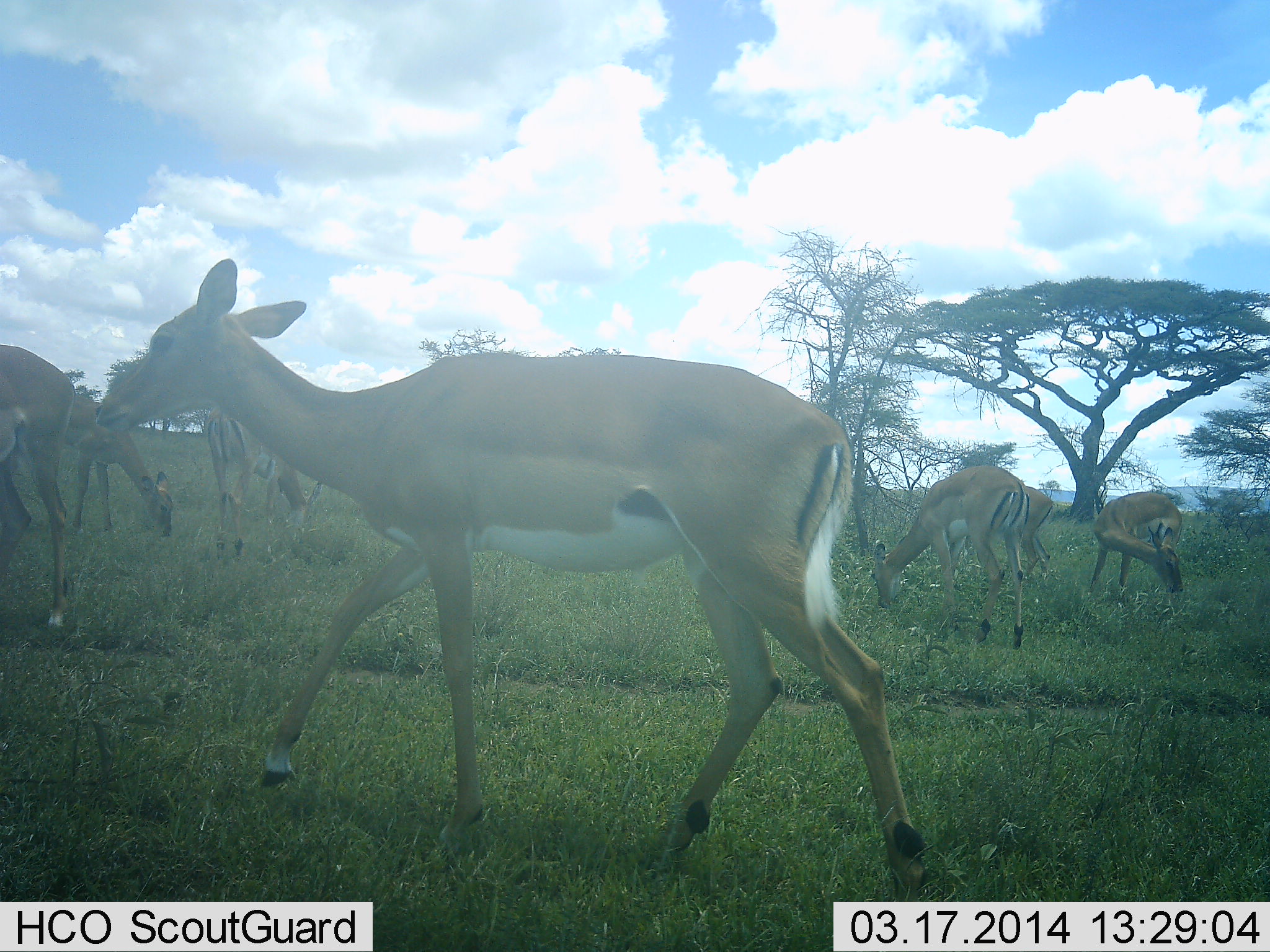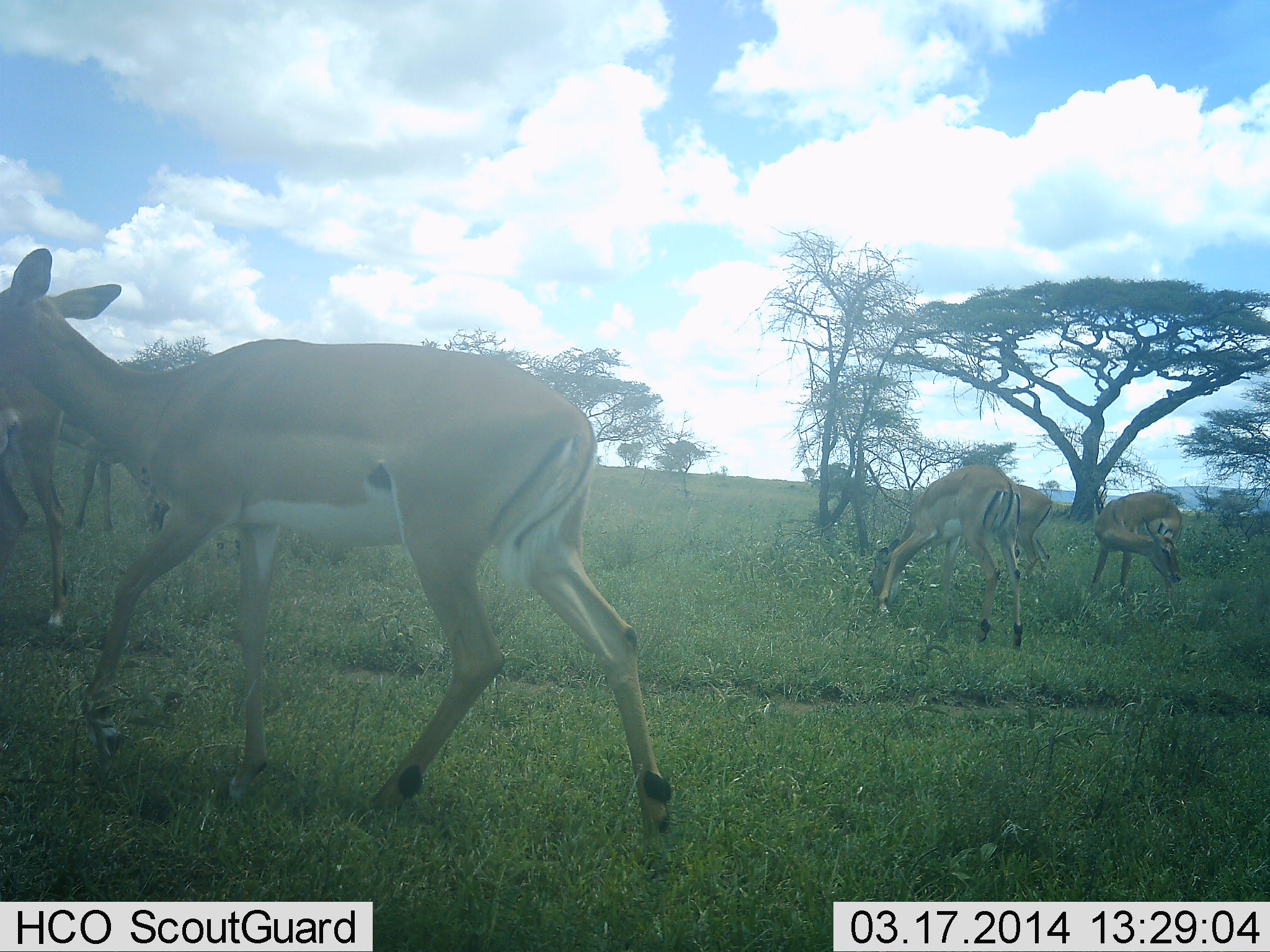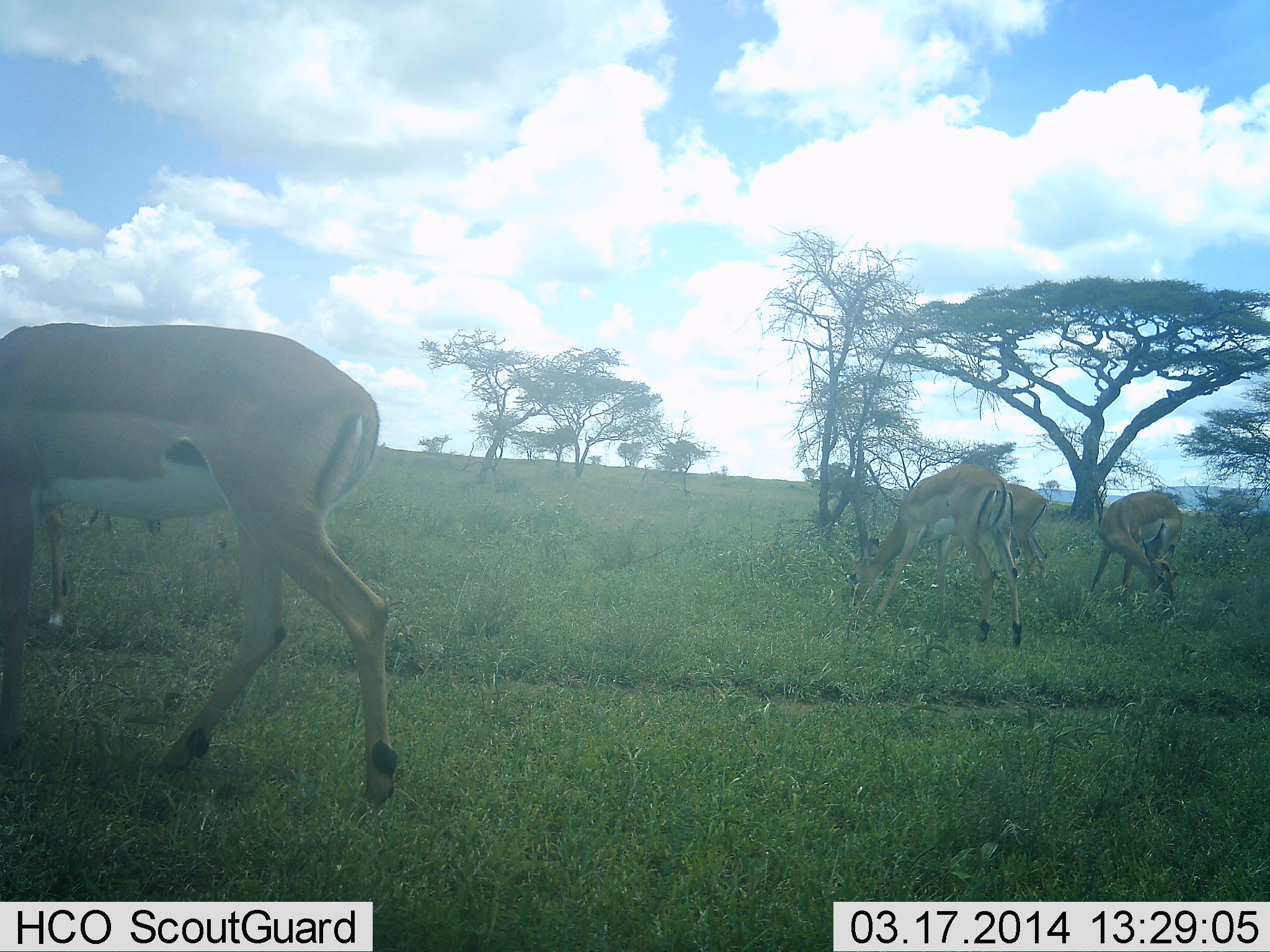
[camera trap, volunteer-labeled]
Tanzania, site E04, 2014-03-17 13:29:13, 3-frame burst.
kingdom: Animalia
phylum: Chordata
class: Mammalia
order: Artiodactyla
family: Bovidae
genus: Aepyceros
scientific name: Aepyceros melampus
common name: impala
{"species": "impala (Aepyceros melampus)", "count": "7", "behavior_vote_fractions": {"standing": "30%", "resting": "0%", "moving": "80%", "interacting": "0%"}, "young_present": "0%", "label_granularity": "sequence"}